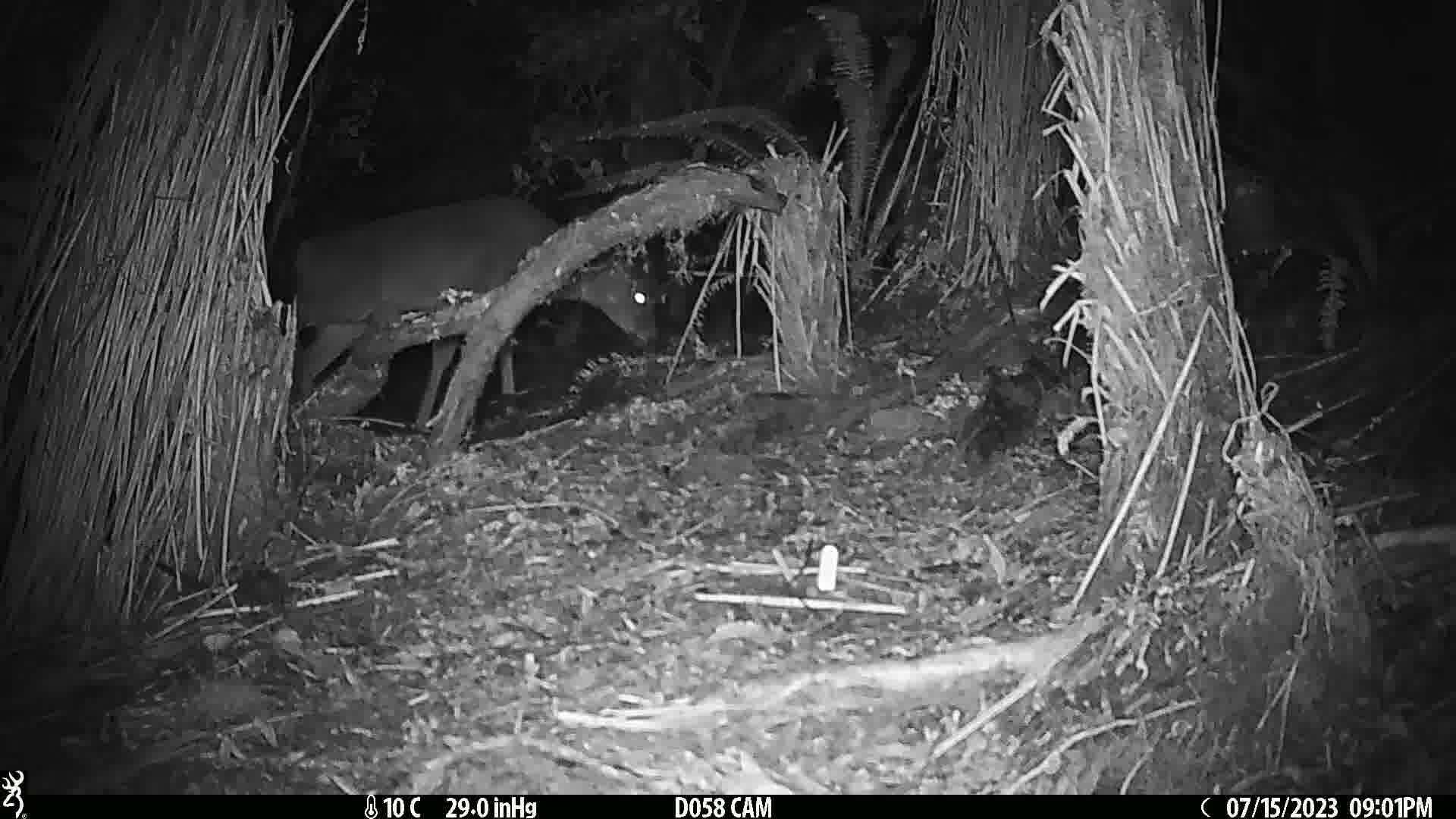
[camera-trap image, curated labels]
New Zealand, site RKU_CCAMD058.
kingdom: Animalia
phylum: Chordata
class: Mammalia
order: Artiodactyla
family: Cervidae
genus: Odocoileus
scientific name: Odocoileus virginianus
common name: white-tailed deer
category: white tailed deer